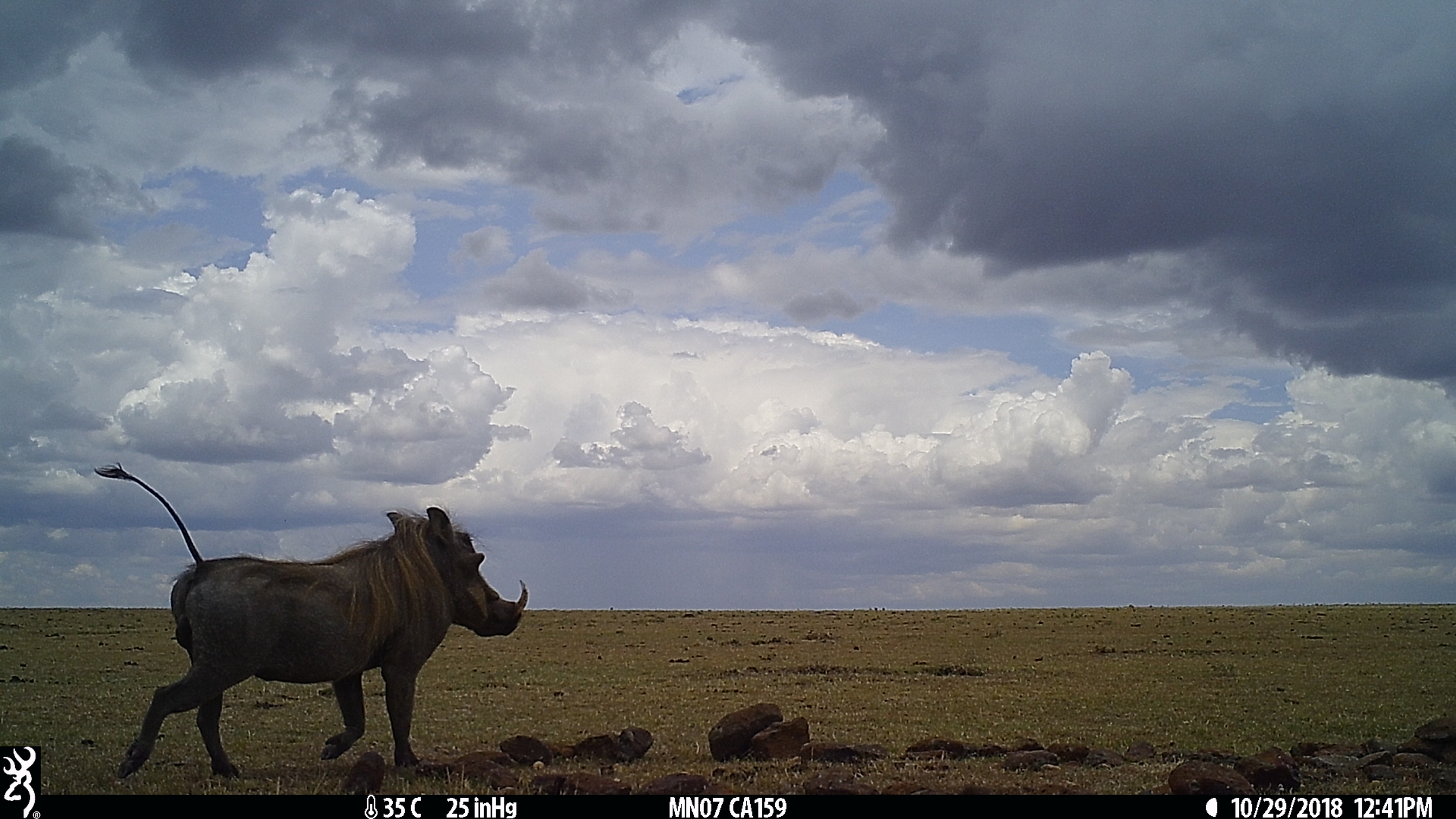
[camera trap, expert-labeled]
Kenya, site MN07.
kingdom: Animalia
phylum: Chordata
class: Mammalia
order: Artiodactyla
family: Suidae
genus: Phacochoerus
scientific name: Phacochoerus africanus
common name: common warthog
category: warthog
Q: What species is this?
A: Warthog (common warthog) (Phacochoerus africanus).